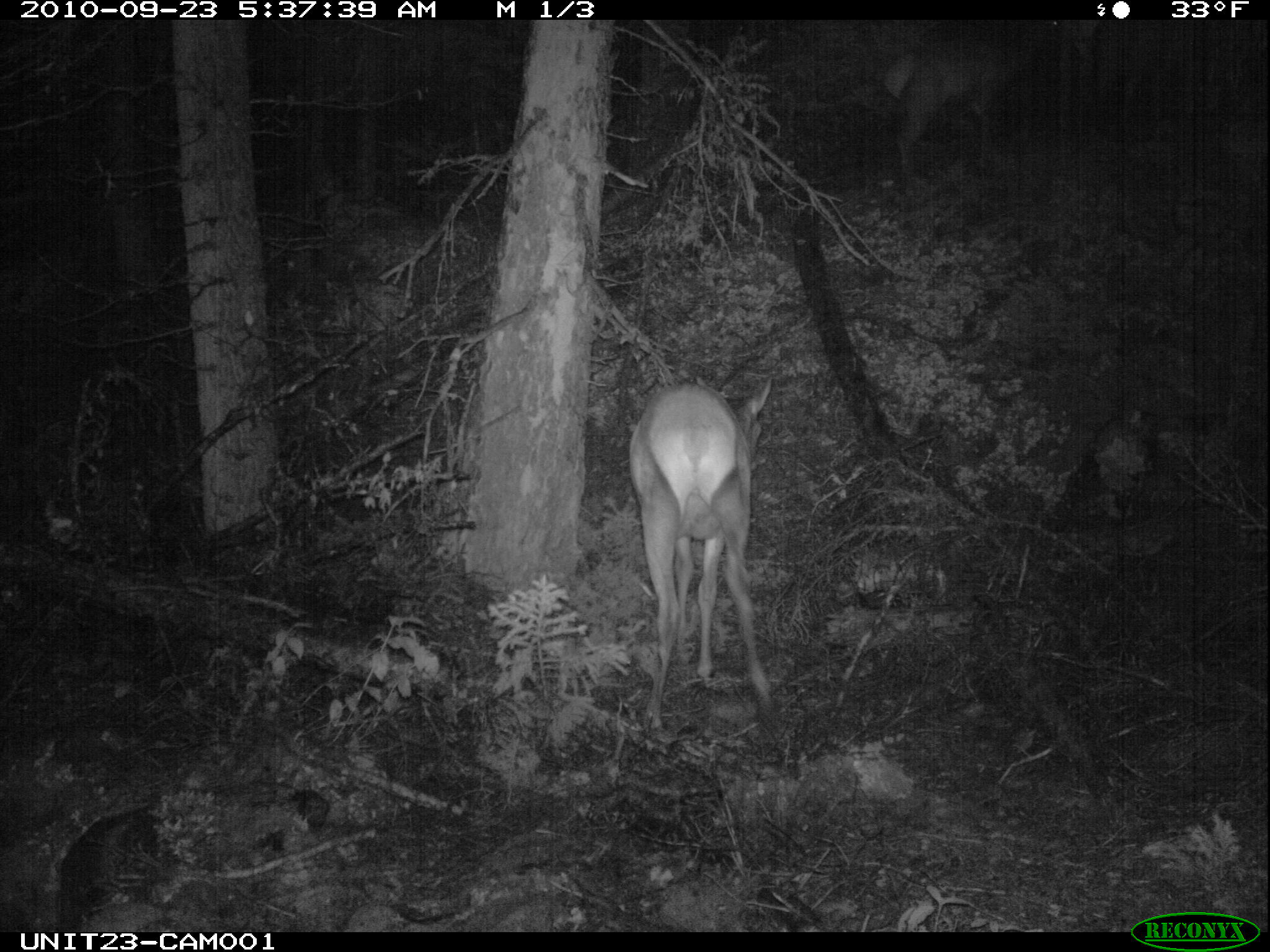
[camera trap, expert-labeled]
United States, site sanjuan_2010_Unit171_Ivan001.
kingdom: Animalia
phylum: Chordata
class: Mammalia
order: Artiodactyla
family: Cervidae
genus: Cervus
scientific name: Cervus elaphus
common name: red deer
Cervus elaphus (red deer).